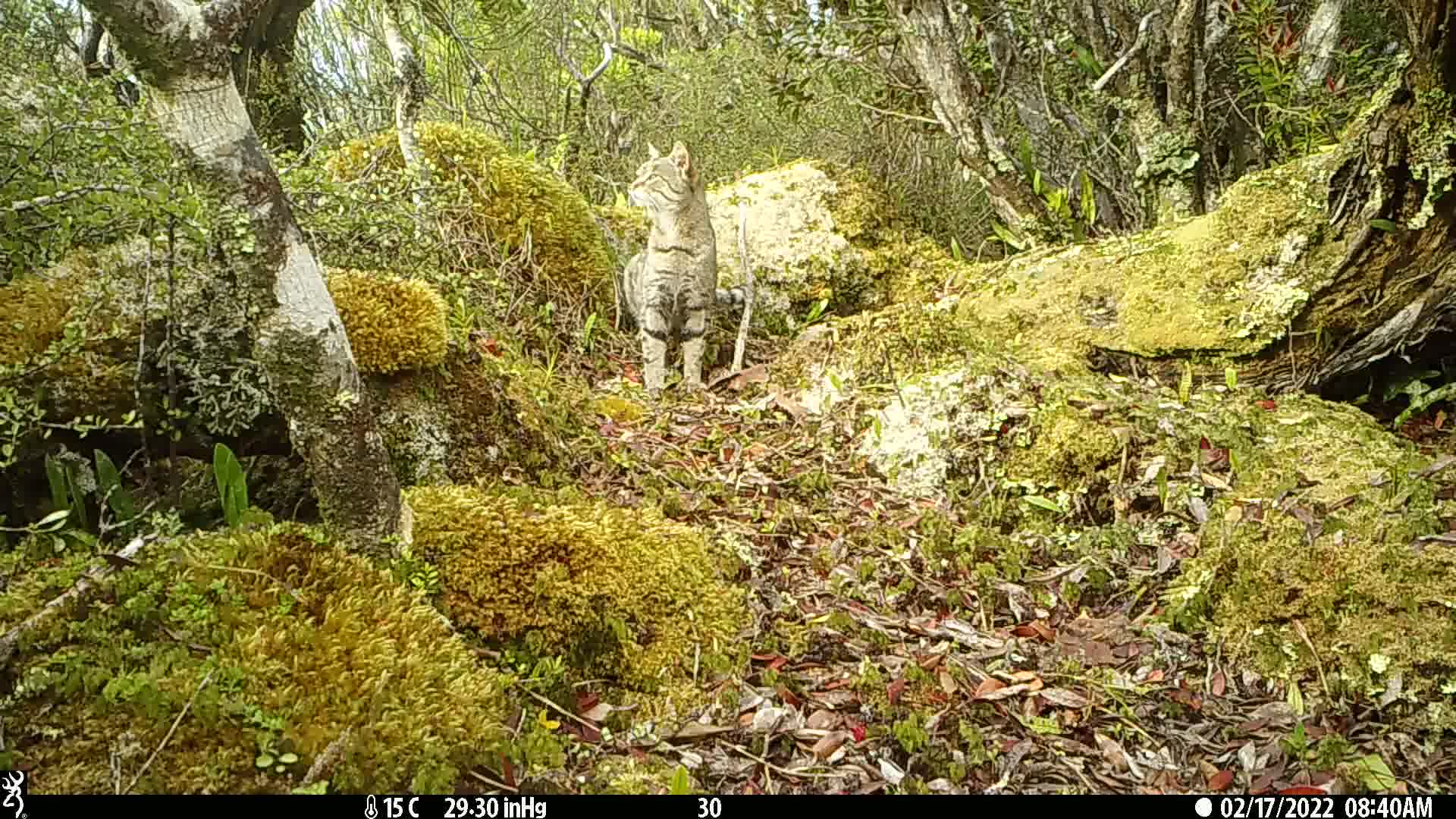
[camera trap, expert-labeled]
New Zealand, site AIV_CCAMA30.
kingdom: Animalia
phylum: Chordata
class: Mammalia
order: Carnivora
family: Felidae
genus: Felis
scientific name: Felis catus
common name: domestic cat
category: cat